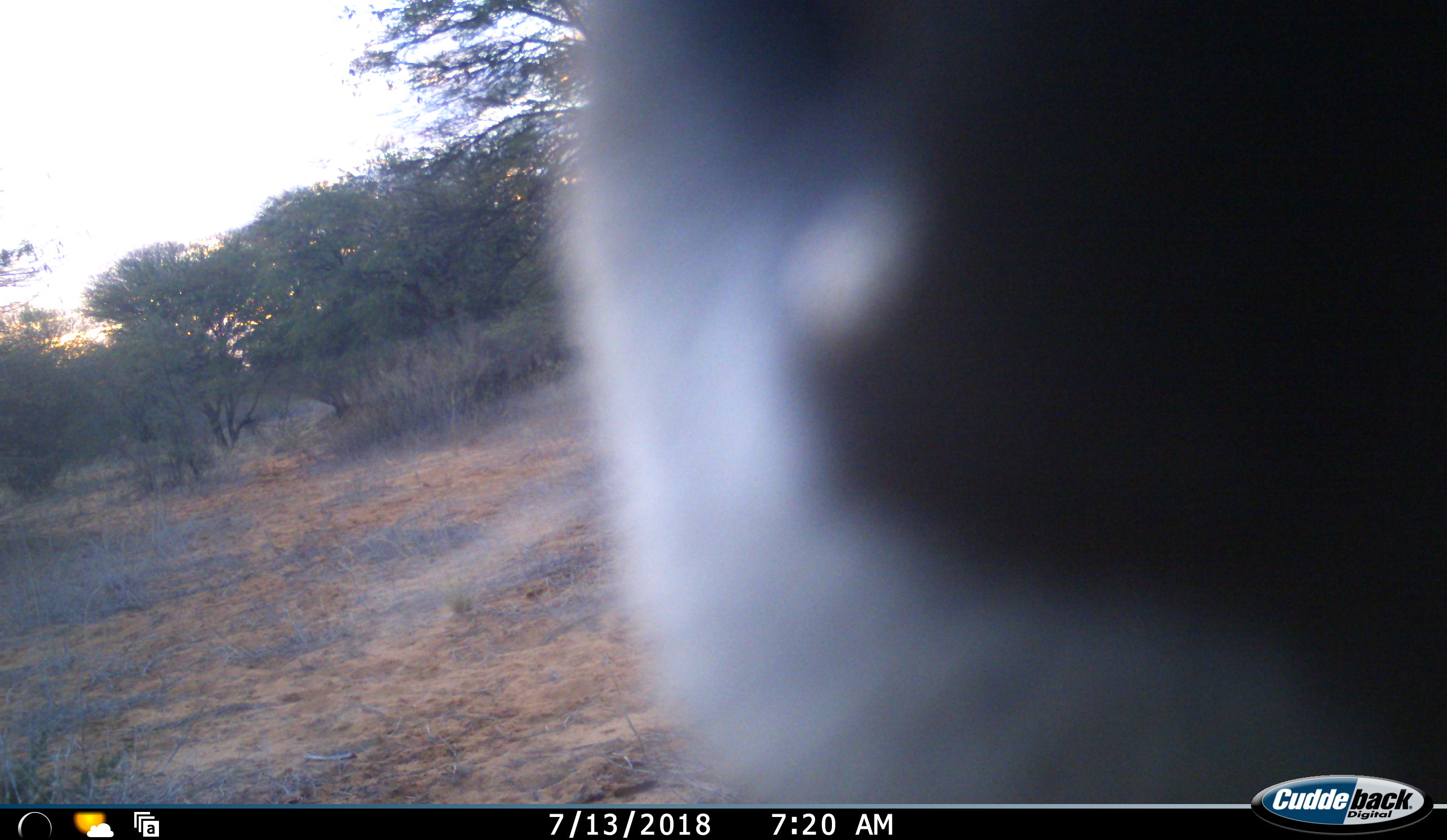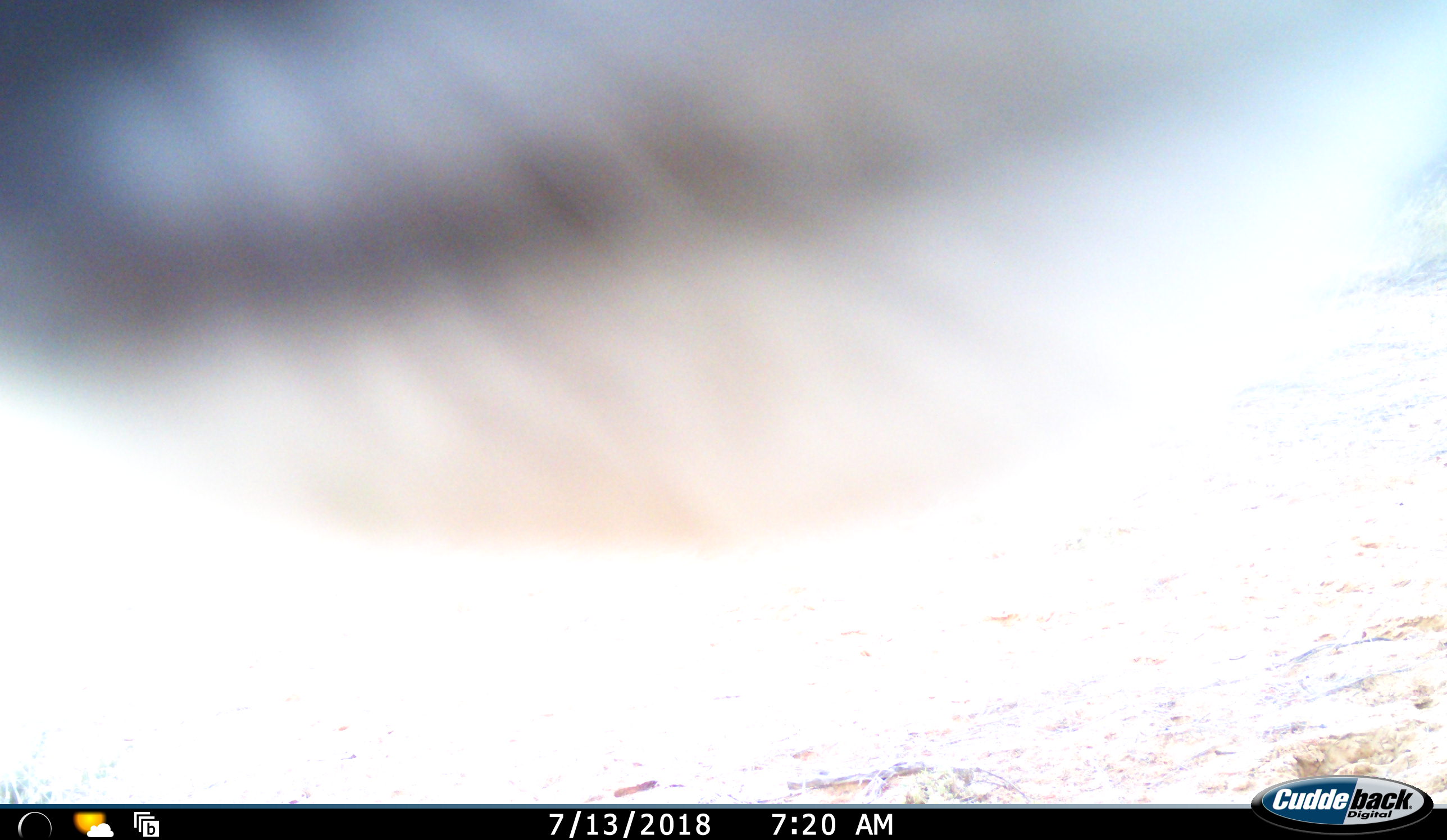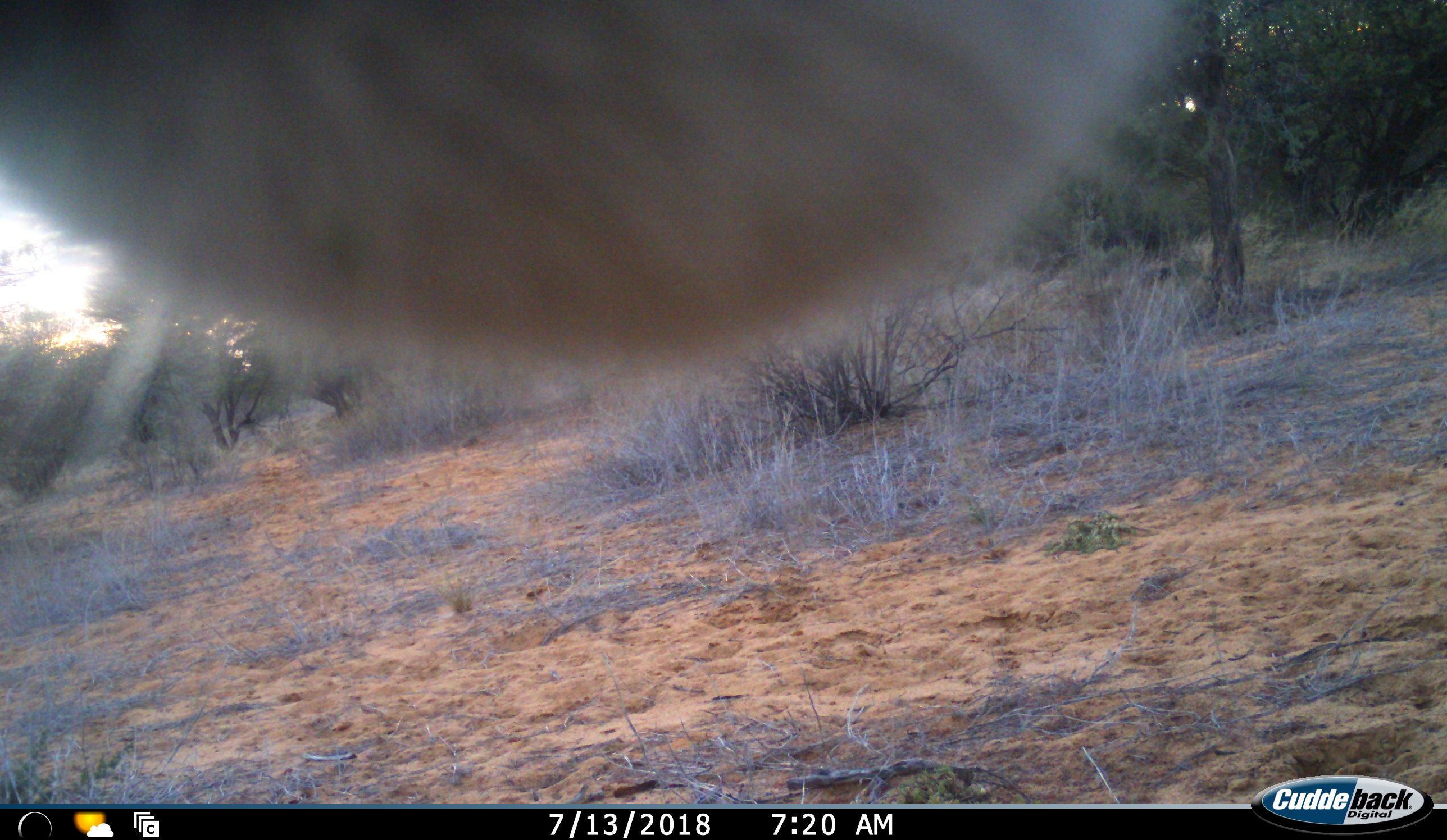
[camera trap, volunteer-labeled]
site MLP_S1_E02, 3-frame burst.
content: unidentified animal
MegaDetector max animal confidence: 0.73